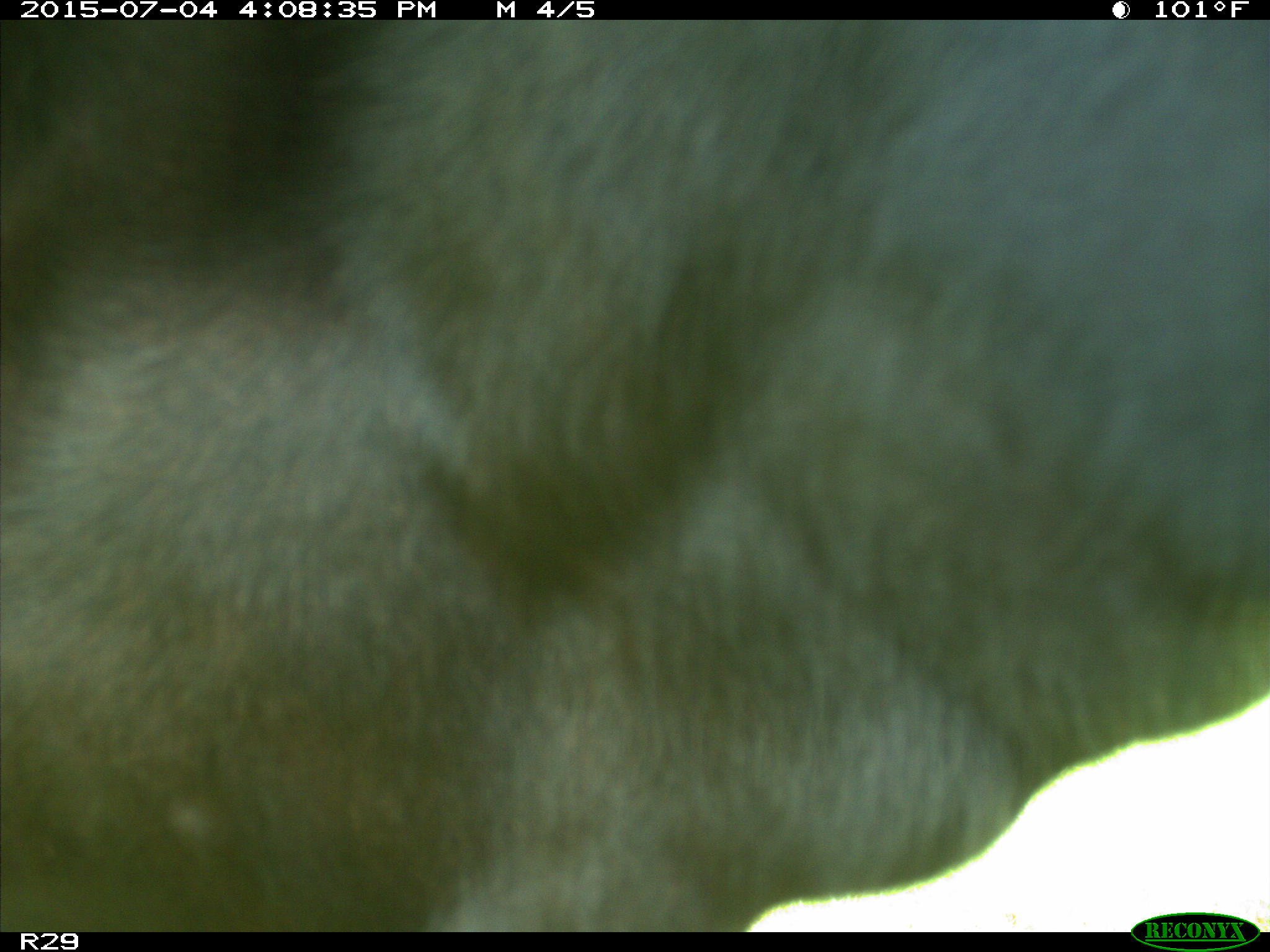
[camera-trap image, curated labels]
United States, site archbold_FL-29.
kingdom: Animalia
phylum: Chordata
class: Mammalia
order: Artiodactyla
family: Bovidae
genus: Bos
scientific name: Bos taurus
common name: domestic cow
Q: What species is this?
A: Bos taurus (domestic cow).